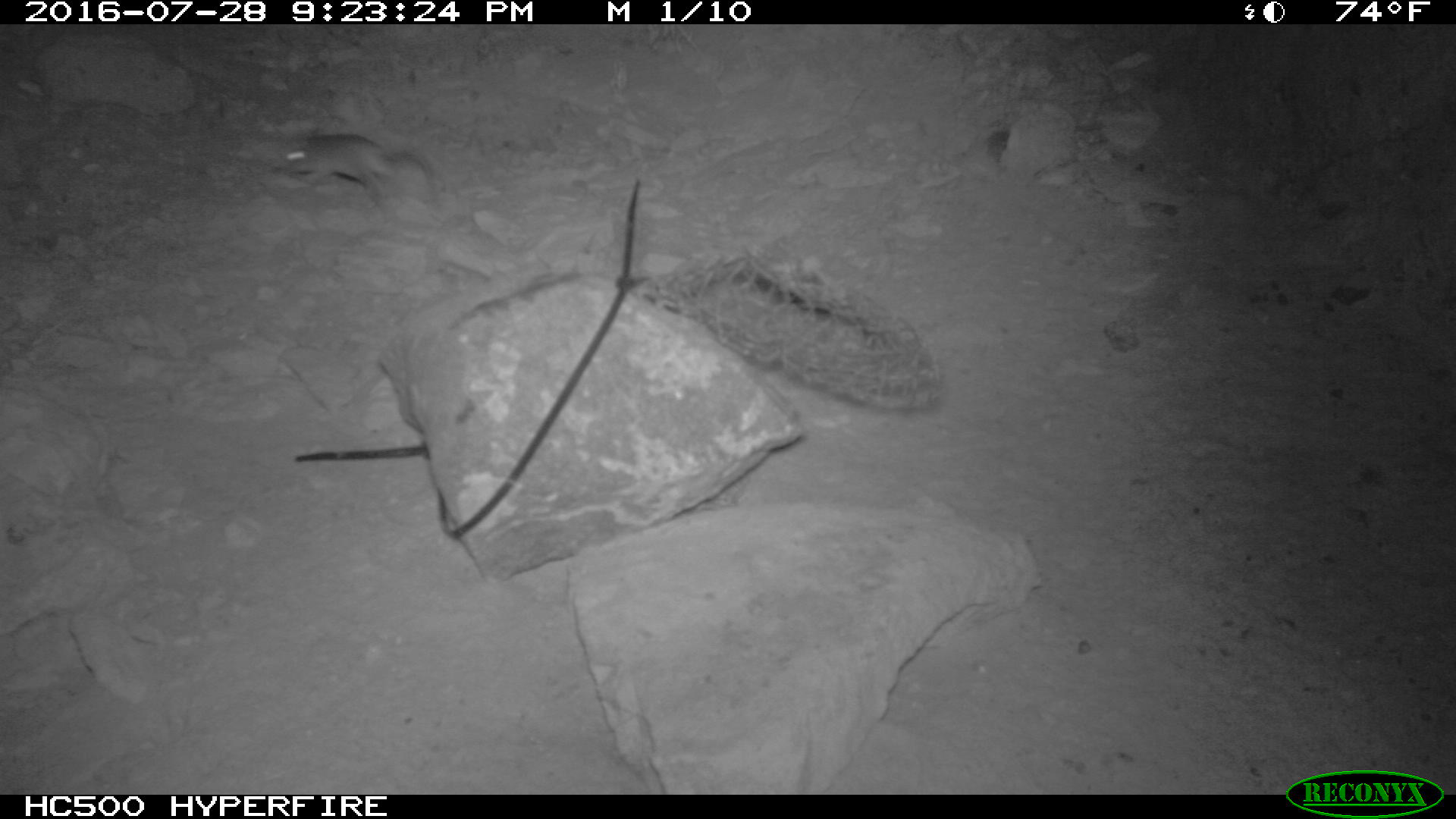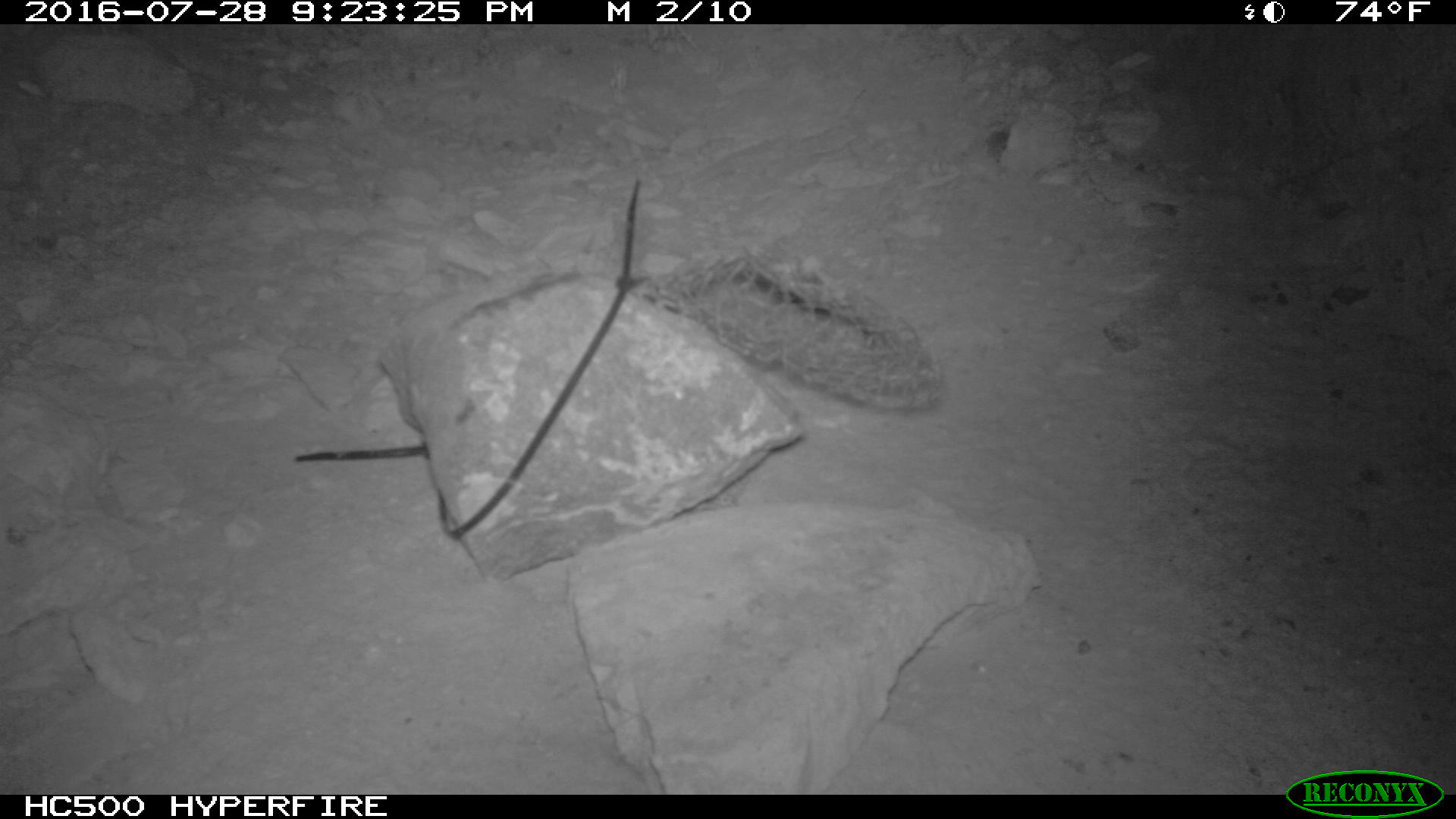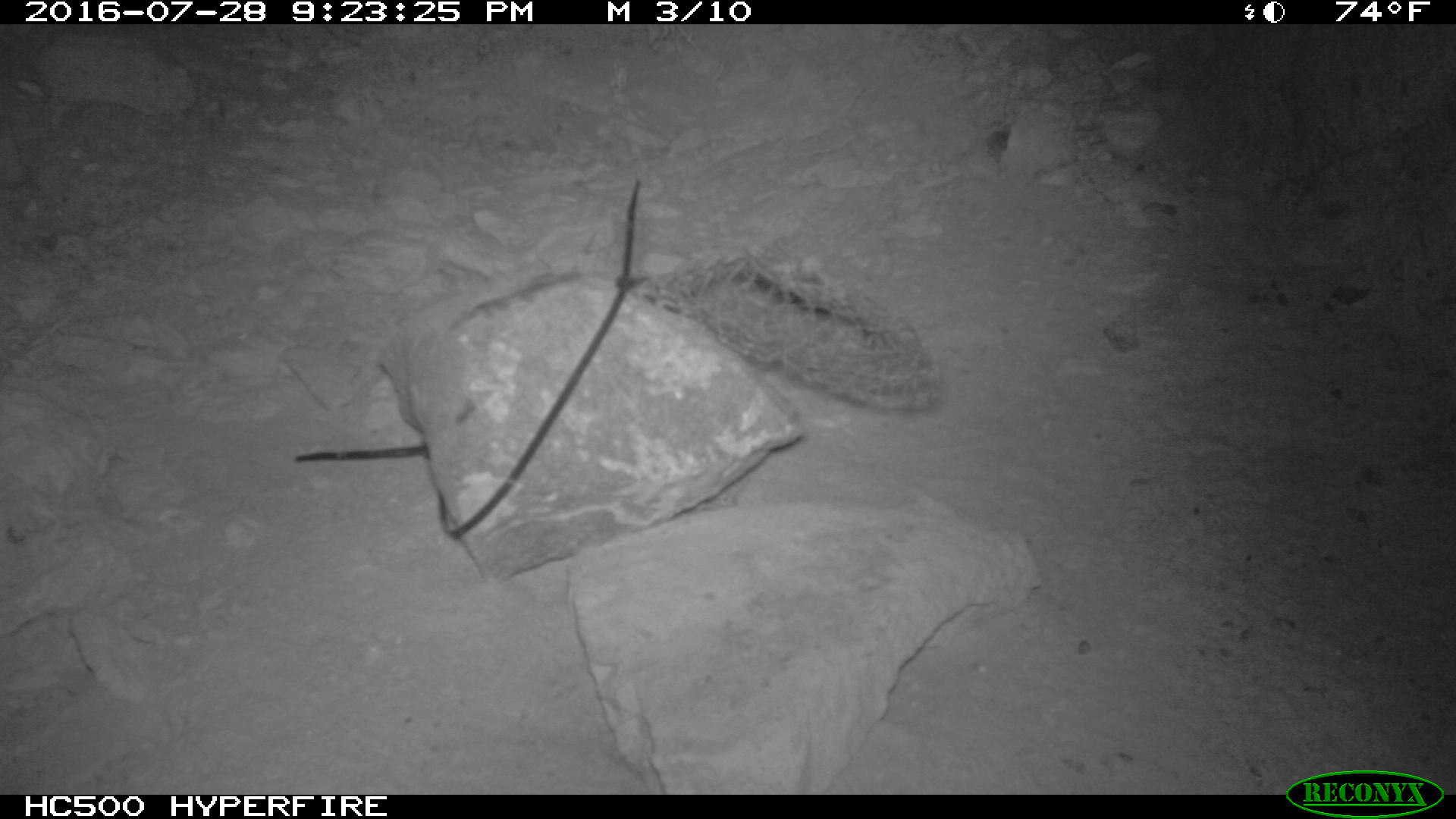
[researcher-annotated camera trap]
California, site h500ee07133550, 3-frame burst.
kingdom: Animalia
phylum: Chordata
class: Mammalia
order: Rodentia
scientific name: Rodentia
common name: rodent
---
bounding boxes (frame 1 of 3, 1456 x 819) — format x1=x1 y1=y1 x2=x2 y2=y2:
rodent: x1=276 y1=132 x2=440 y2=196